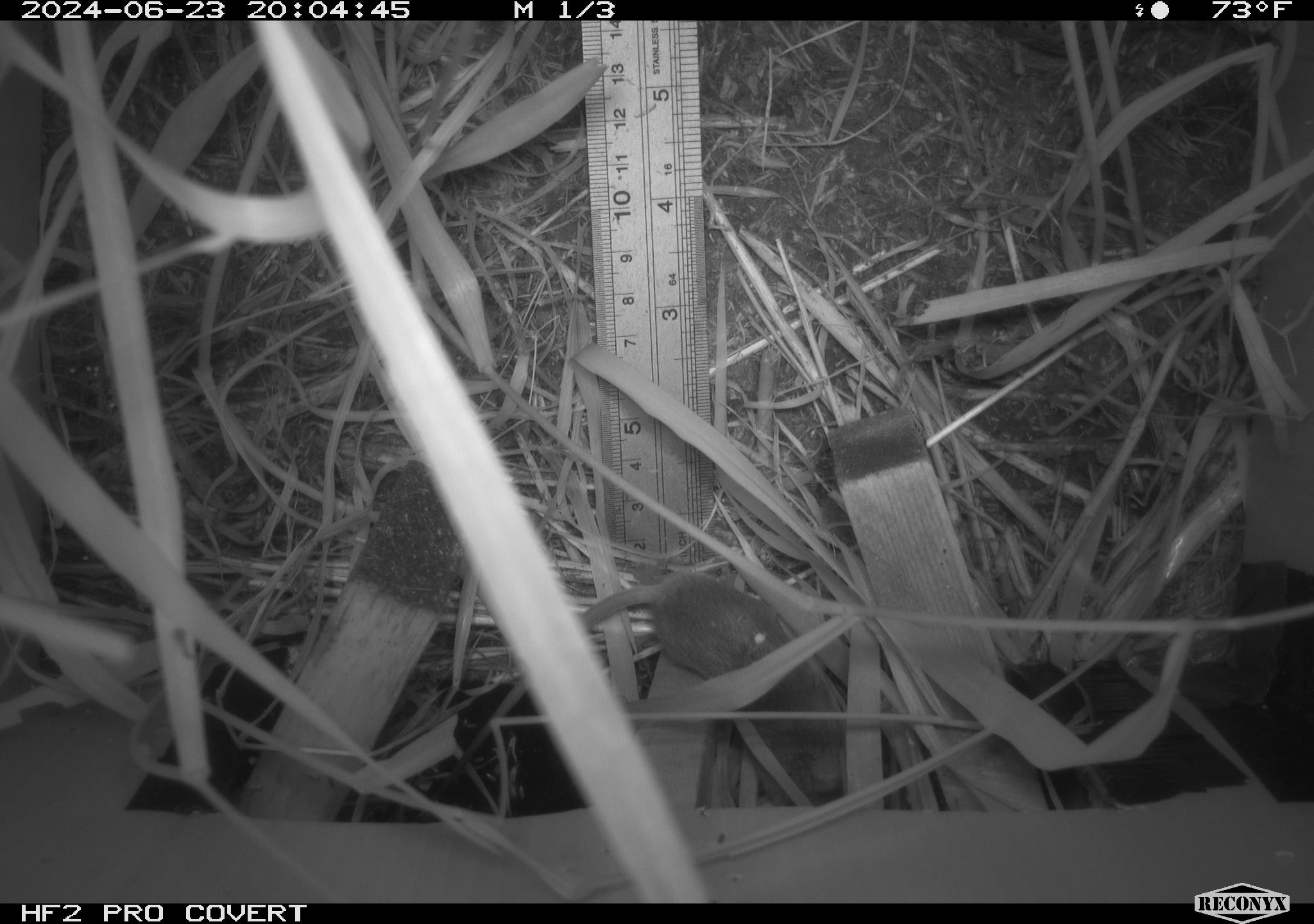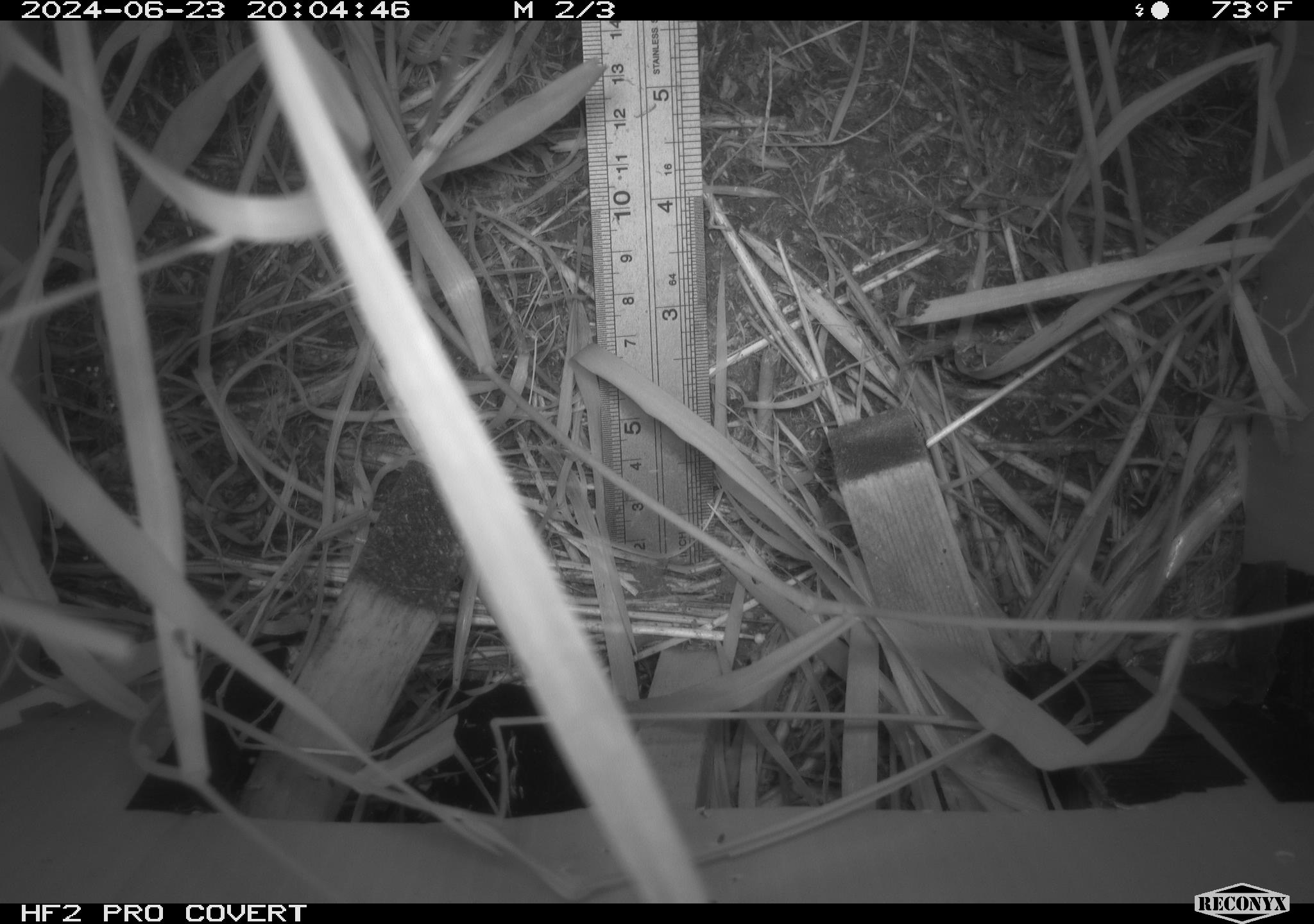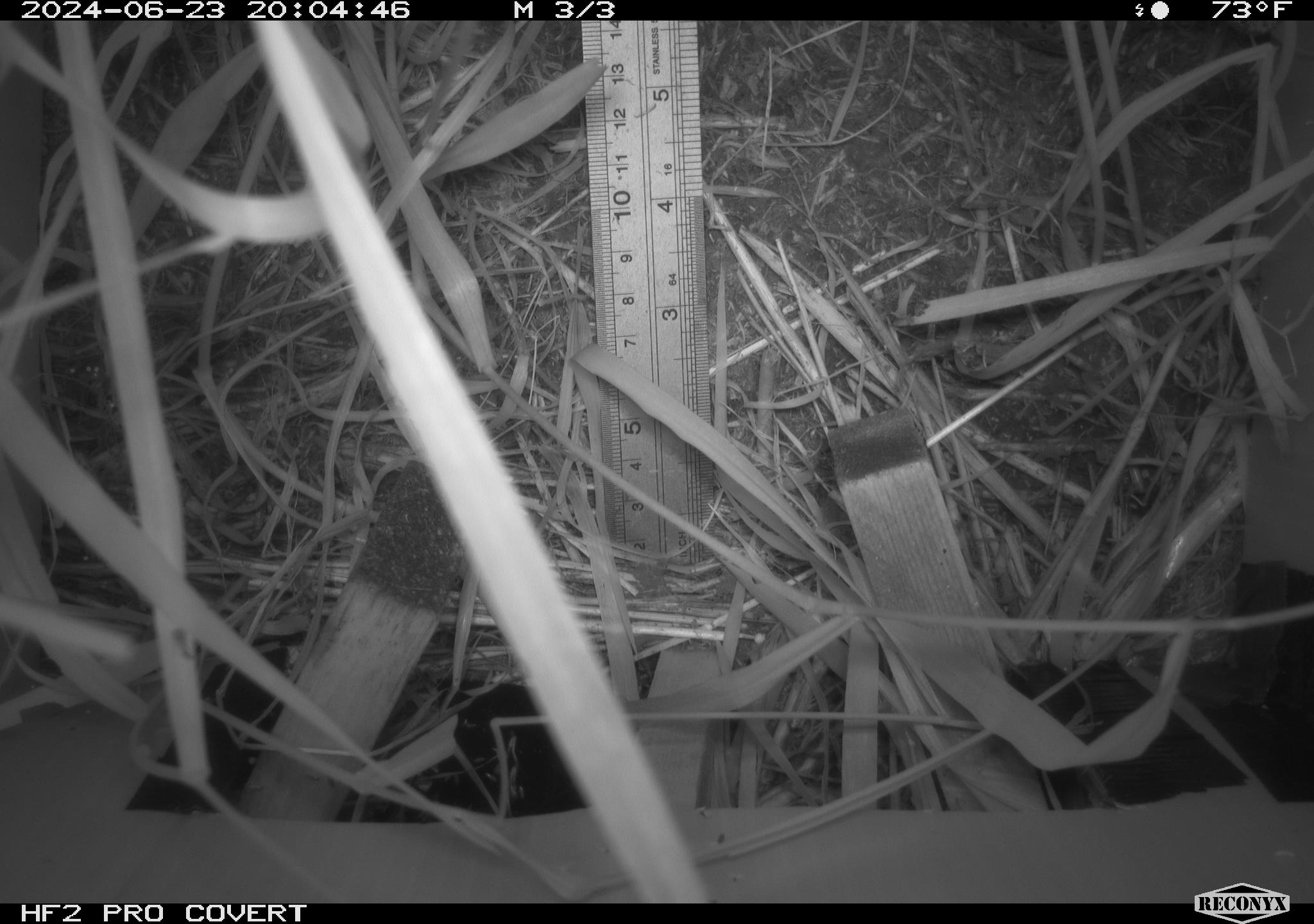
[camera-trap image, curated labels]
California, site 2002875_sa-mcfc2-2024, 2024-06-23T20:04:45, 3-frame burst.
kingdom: Animalia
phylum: Chordata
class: Mammalia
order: Rodentia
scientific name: Rodentia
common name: rodent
Rodent (Rodentia).